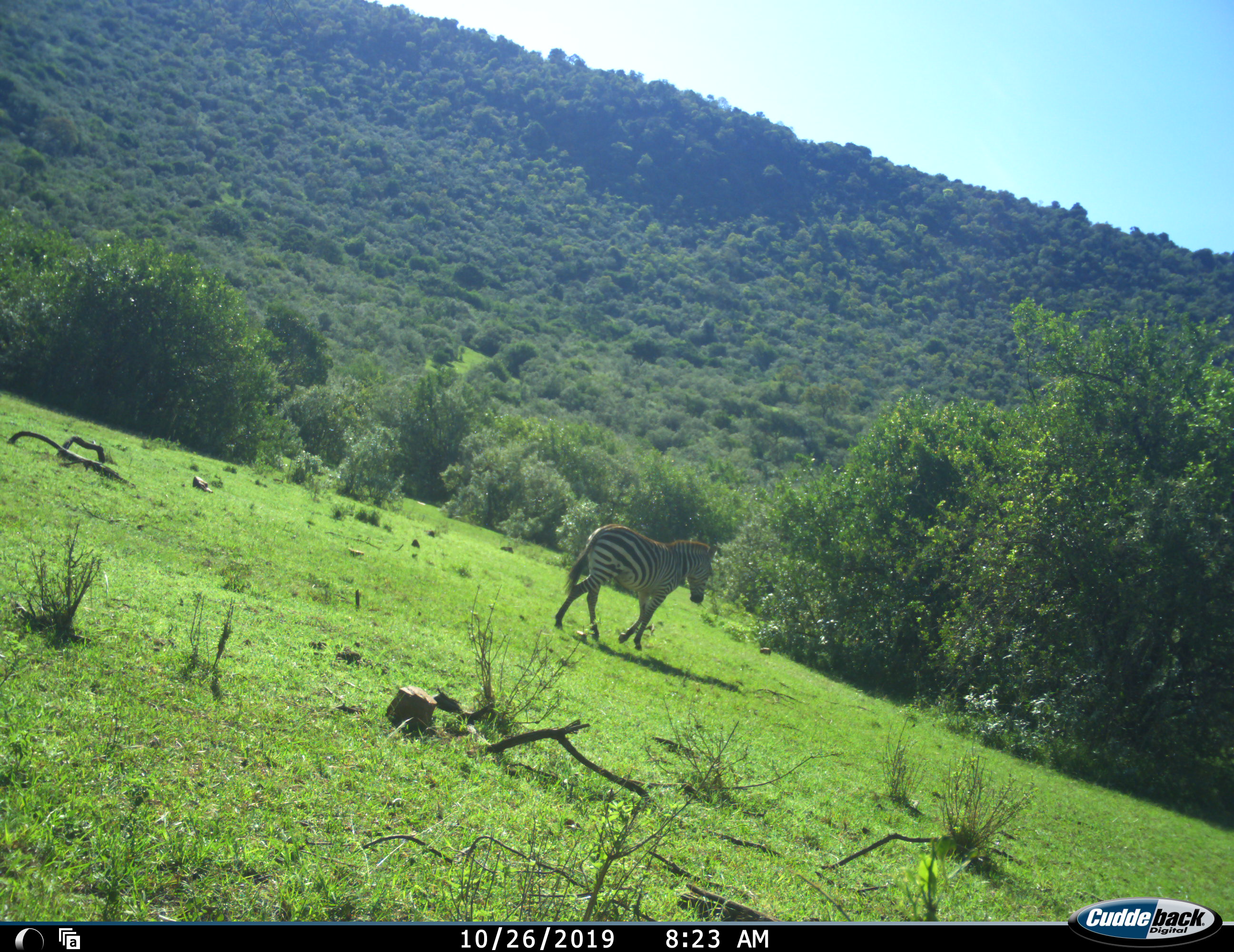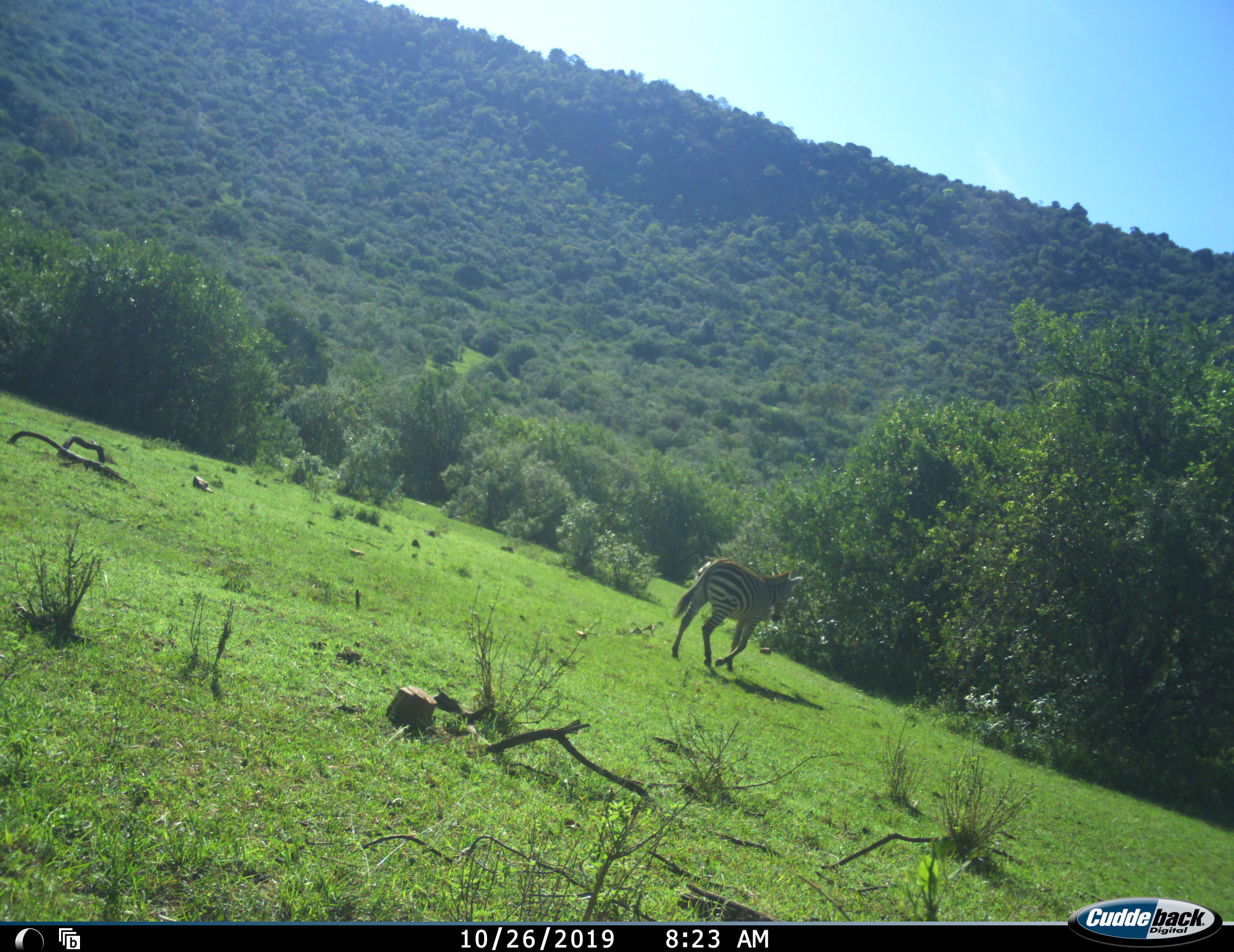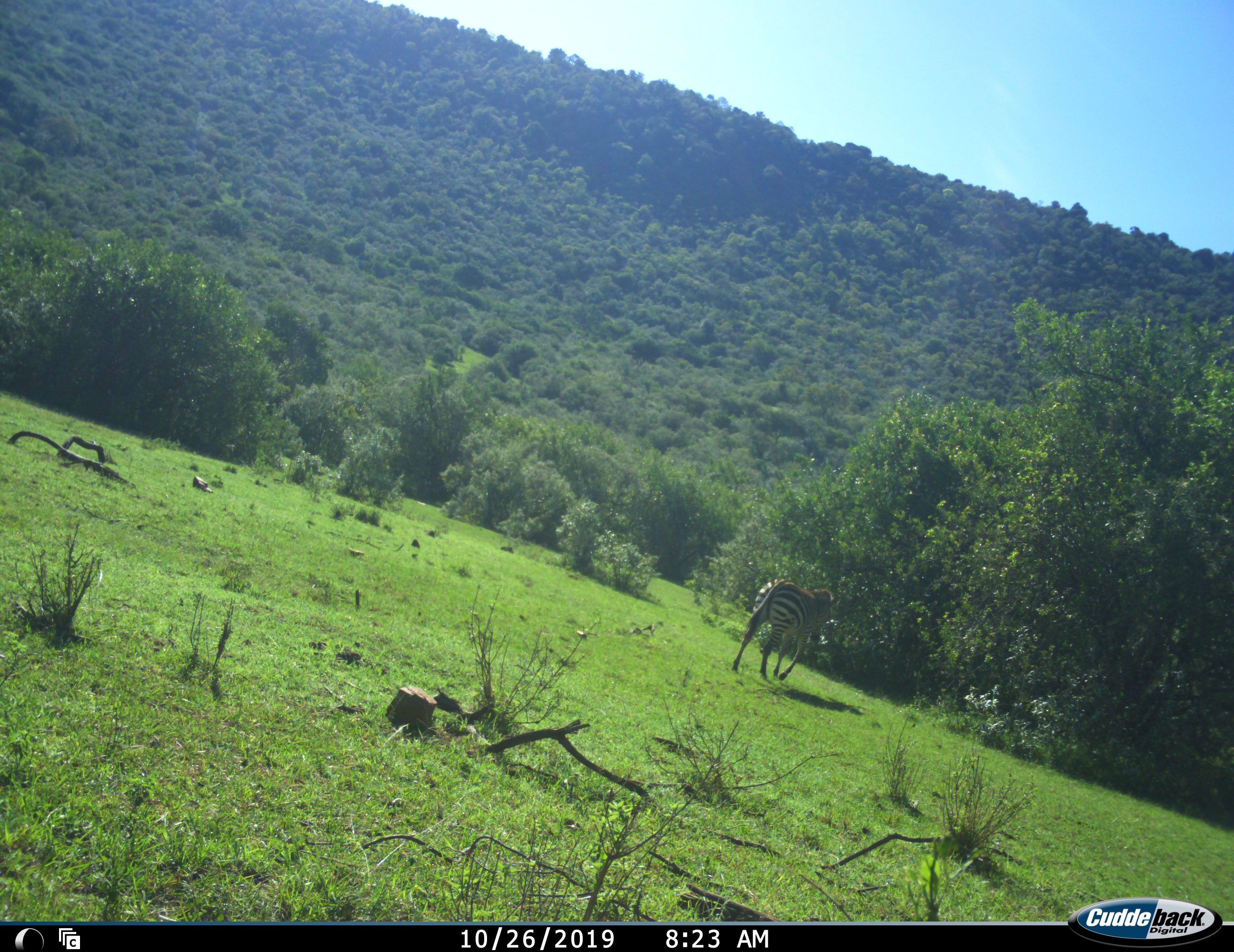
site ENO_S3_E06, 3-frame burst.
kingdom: Animalia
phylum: Chordata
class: Mammalia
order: Perissodactyla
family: Equidae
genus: Equus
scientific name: Equus quagga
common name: plains zebra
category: zebraplains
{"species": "zebraplains (plains zebra) (Equus quagga)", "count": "1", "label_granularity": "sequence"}